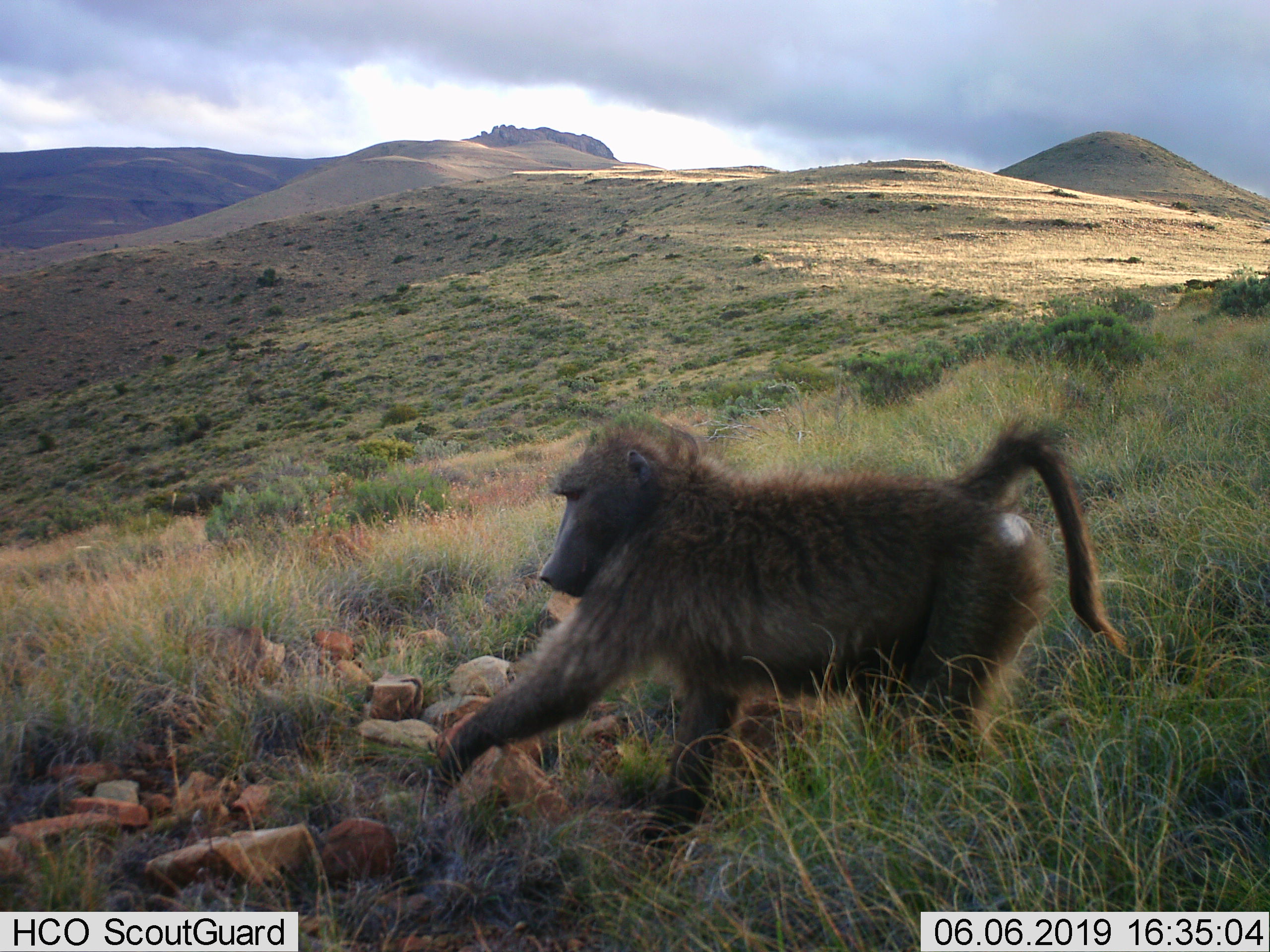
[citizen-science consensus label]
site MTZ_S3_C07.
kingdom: Animalia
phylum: Chordata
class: Mammalia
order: Primates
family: Cercopithecidae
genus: Papio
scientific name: Papio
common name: baboon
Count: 1.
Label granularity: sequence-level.